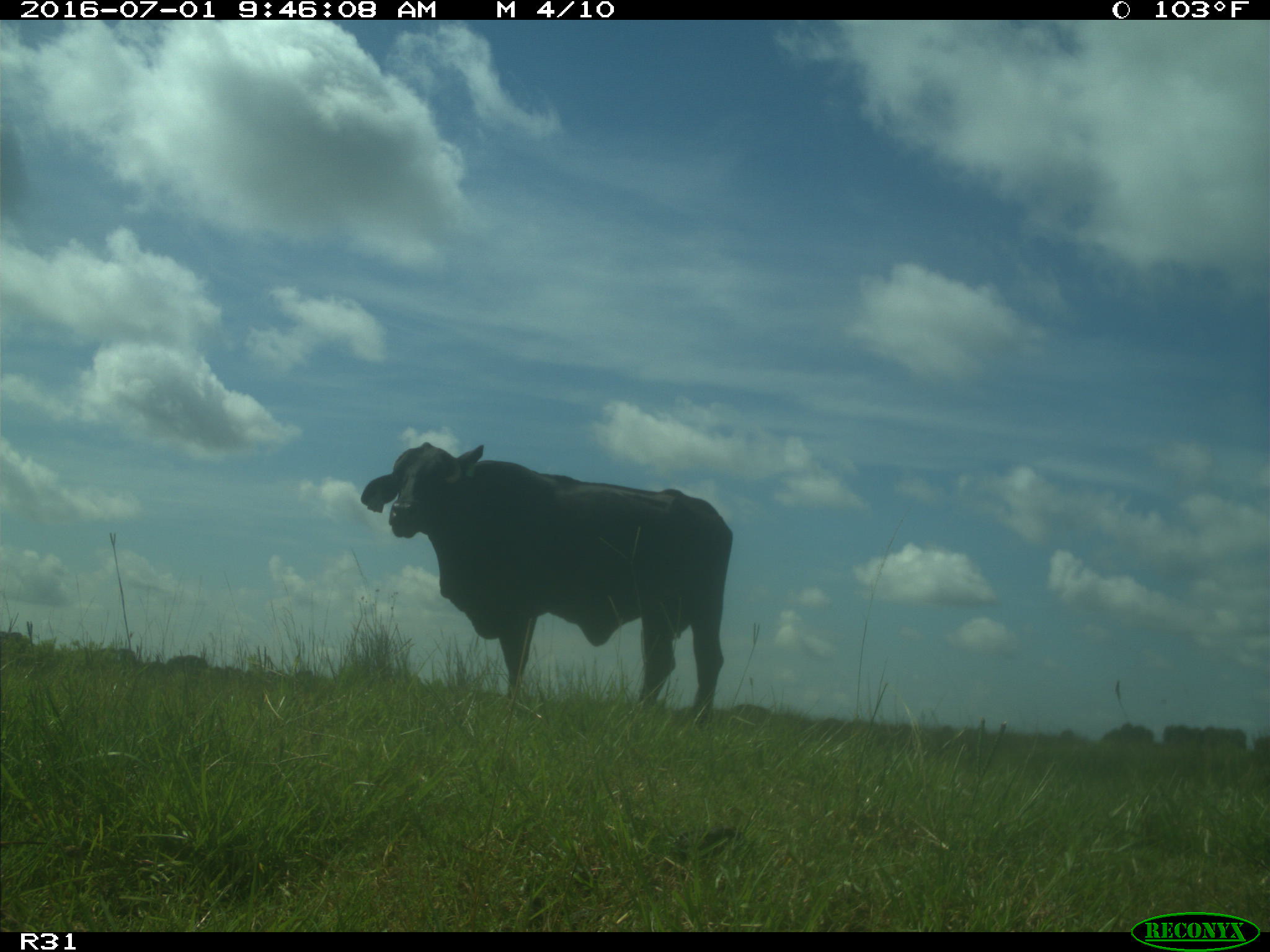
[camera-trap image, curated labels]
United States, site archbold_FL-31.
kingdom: Animalia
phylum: Chordata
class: Mammalia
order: Artiodactyla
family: Bovidae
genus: Bos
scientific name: Bos taurus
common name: domestic cow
Bos taurus (domestic cow).